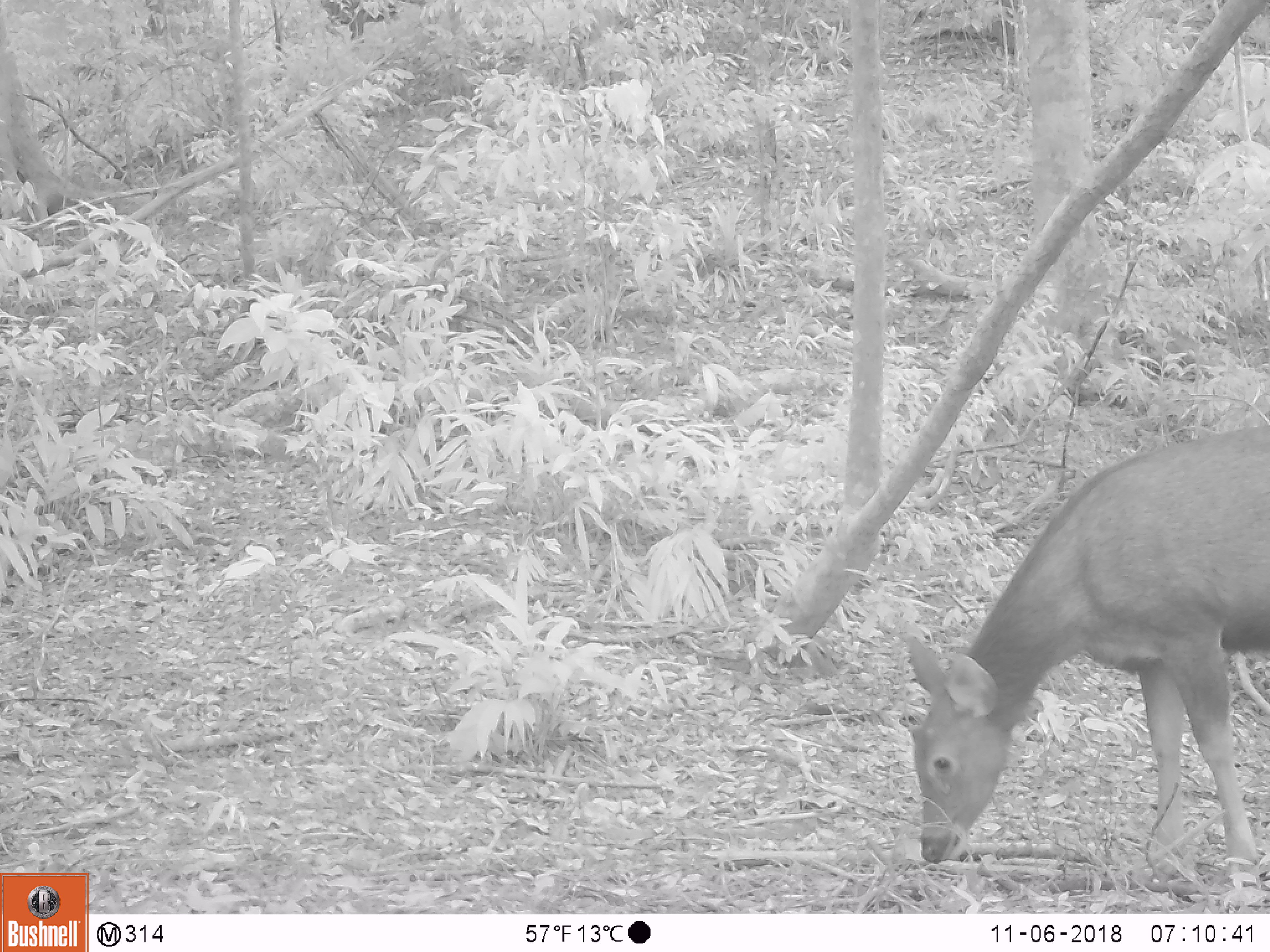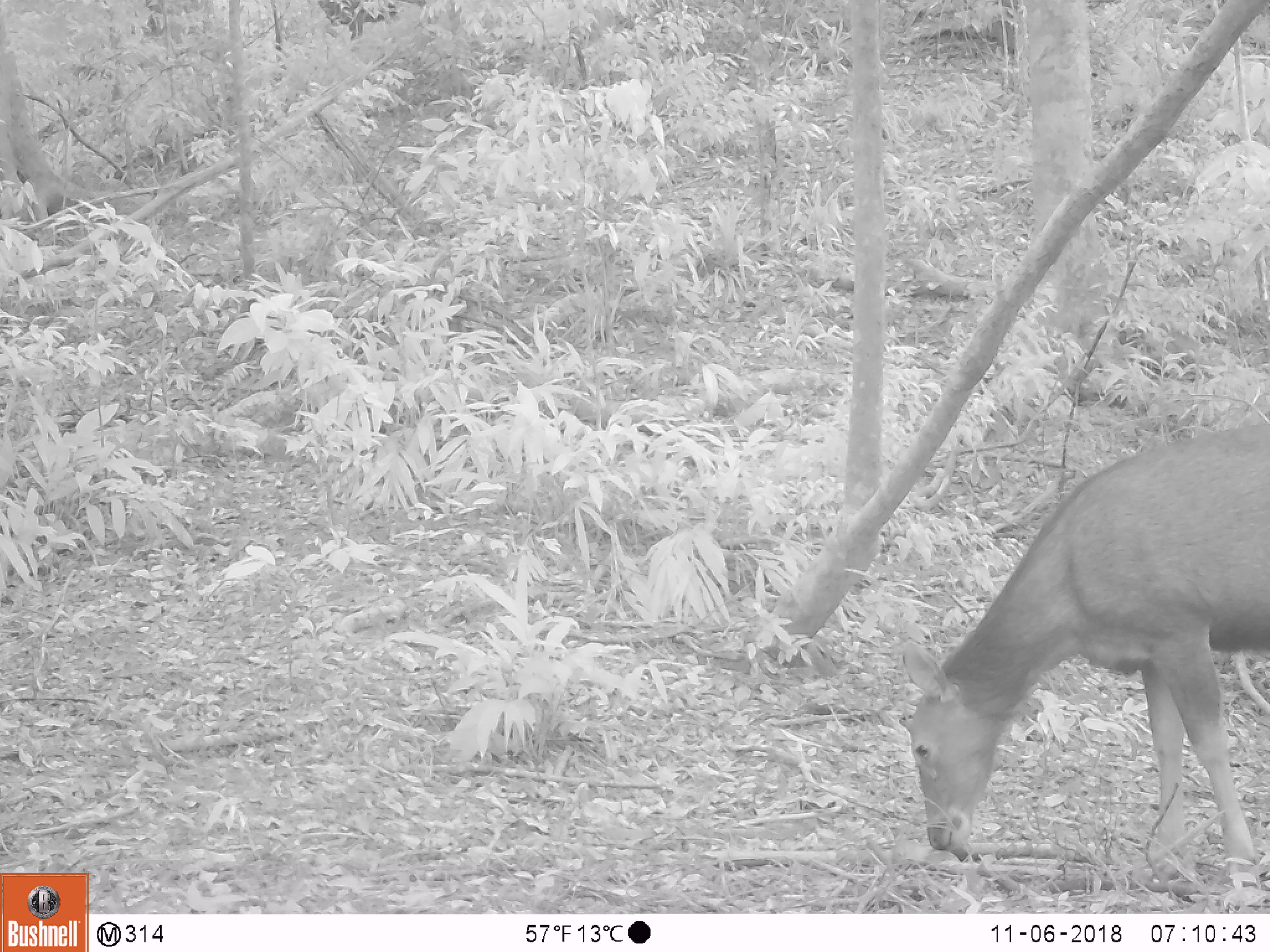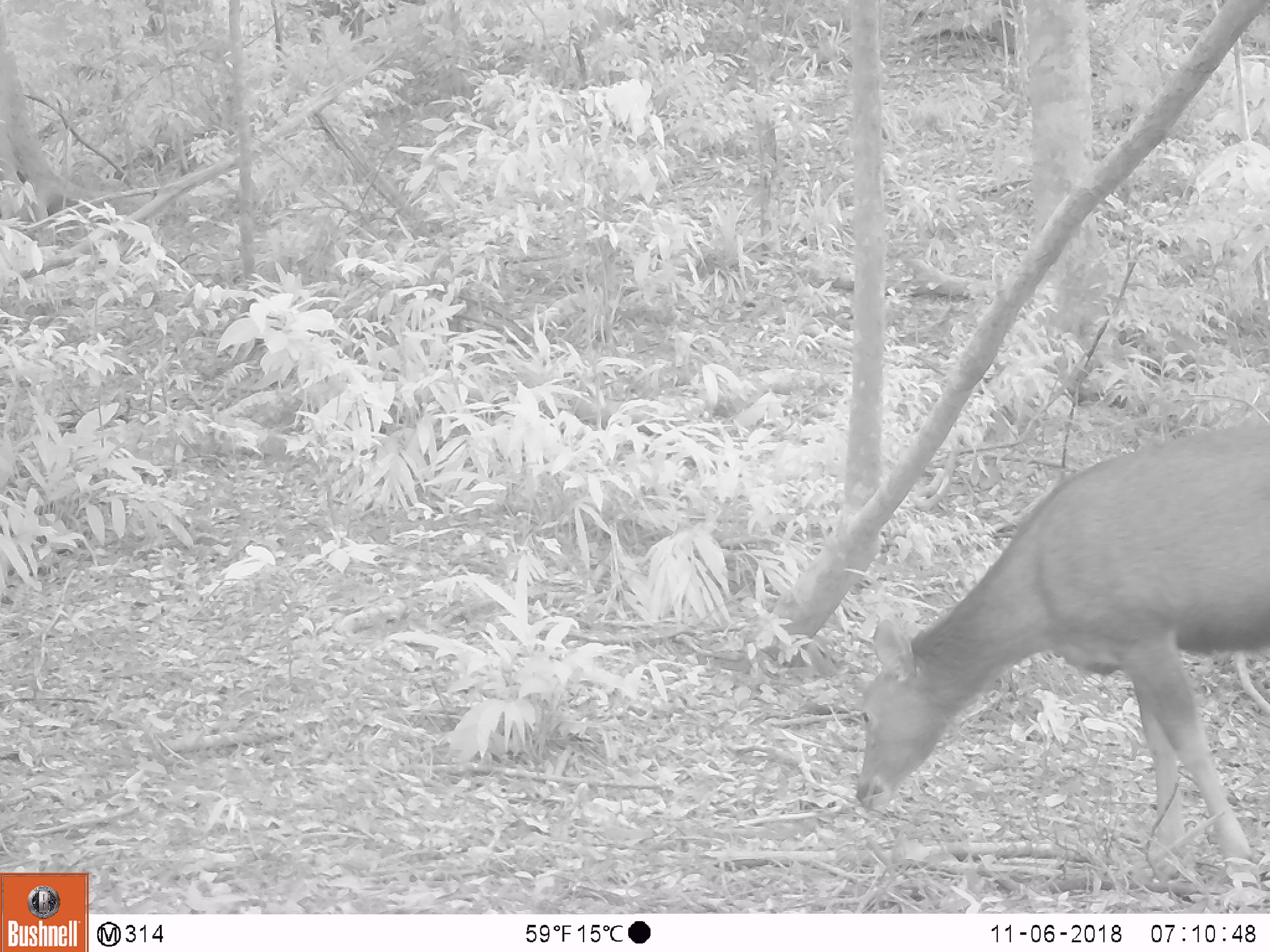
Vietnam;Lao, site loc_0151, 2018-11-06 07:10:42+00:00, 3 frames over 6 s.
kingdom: Animalia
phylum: Chordata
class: Mammalia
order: Artiodactyla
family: Cervidae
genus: Rusa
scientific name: Rusa unicolor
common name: sambar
Sambar (Rusa unicolor). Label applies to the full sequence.